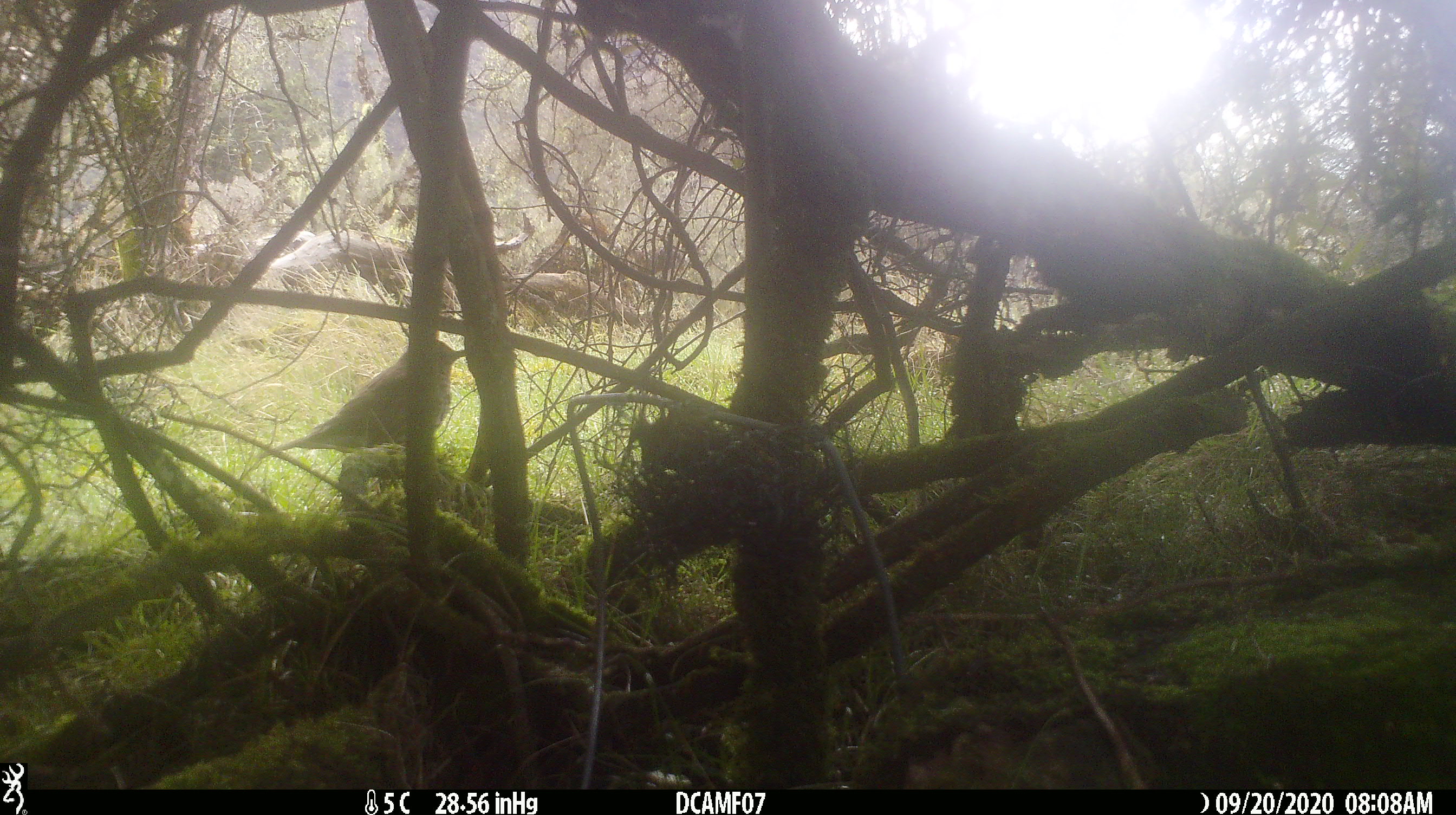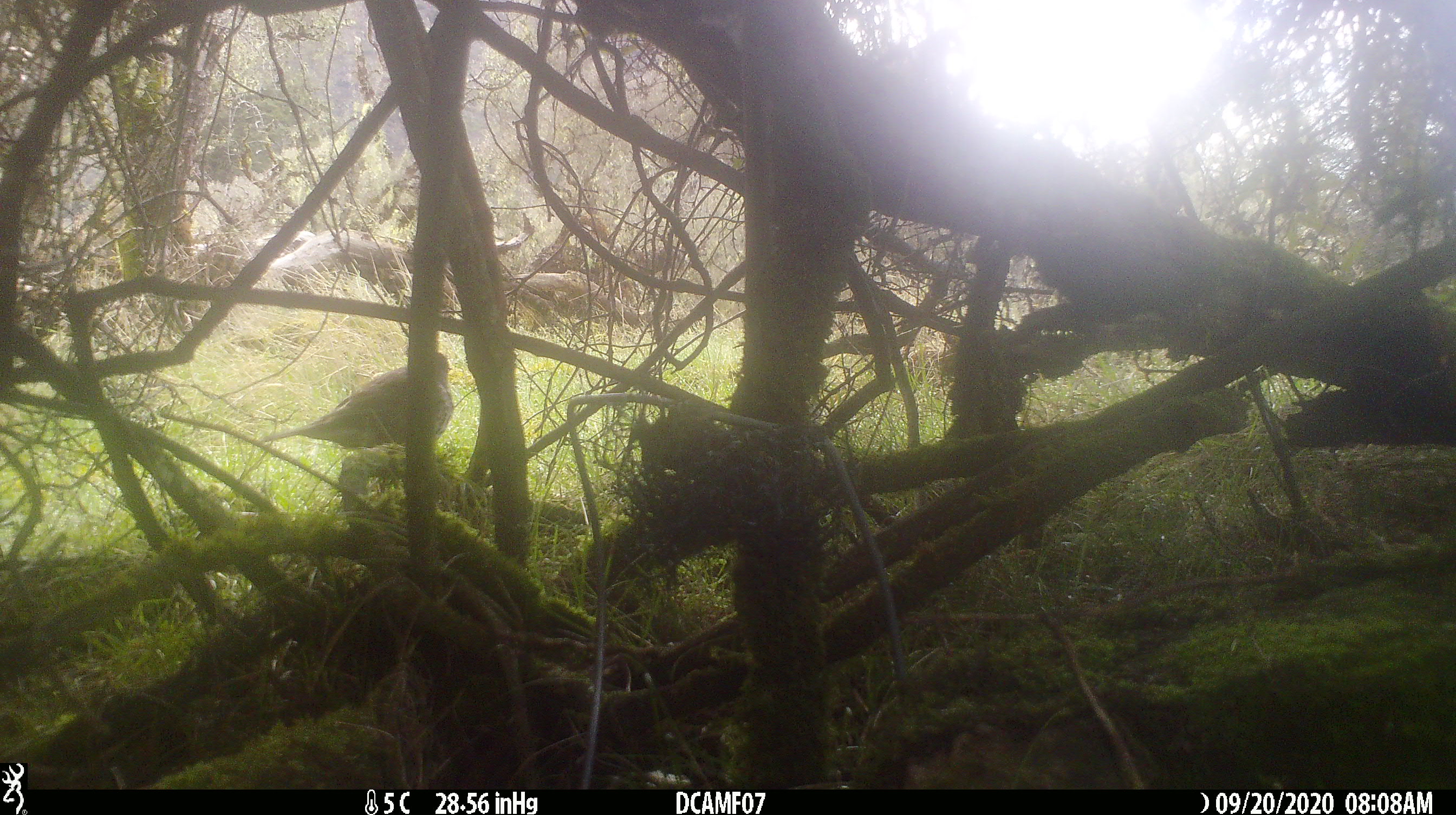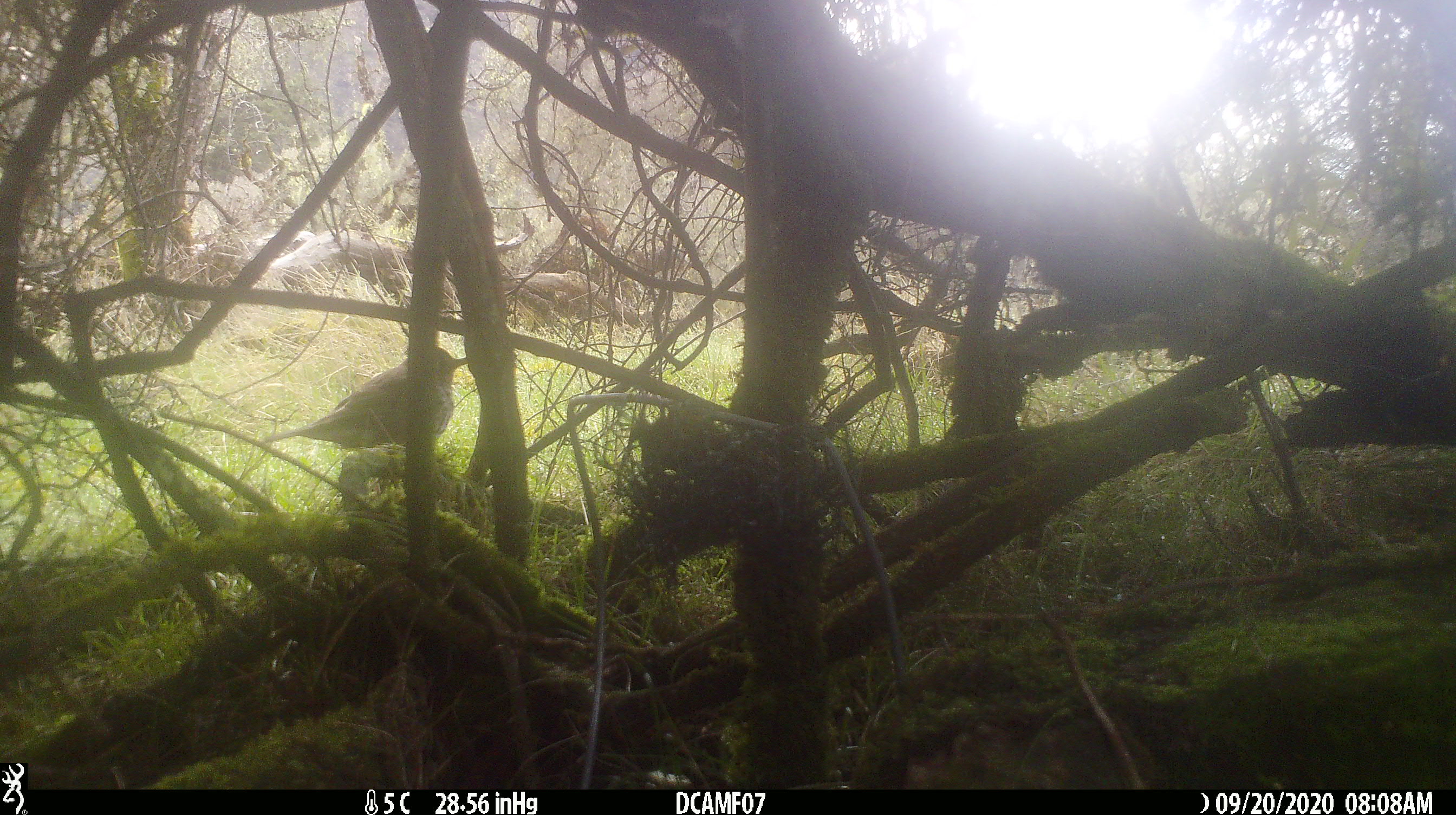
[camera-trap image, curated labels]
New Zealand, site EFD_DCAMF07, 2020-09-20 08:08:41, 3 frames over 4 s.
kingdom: Animalia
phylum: Chordata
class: Aves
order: Passeriformes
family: Turdidae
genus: Turdus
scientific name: Turdus philomelos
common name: song thrush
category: thrush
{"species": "thrush (song thrush) (Turdus philomelos)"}